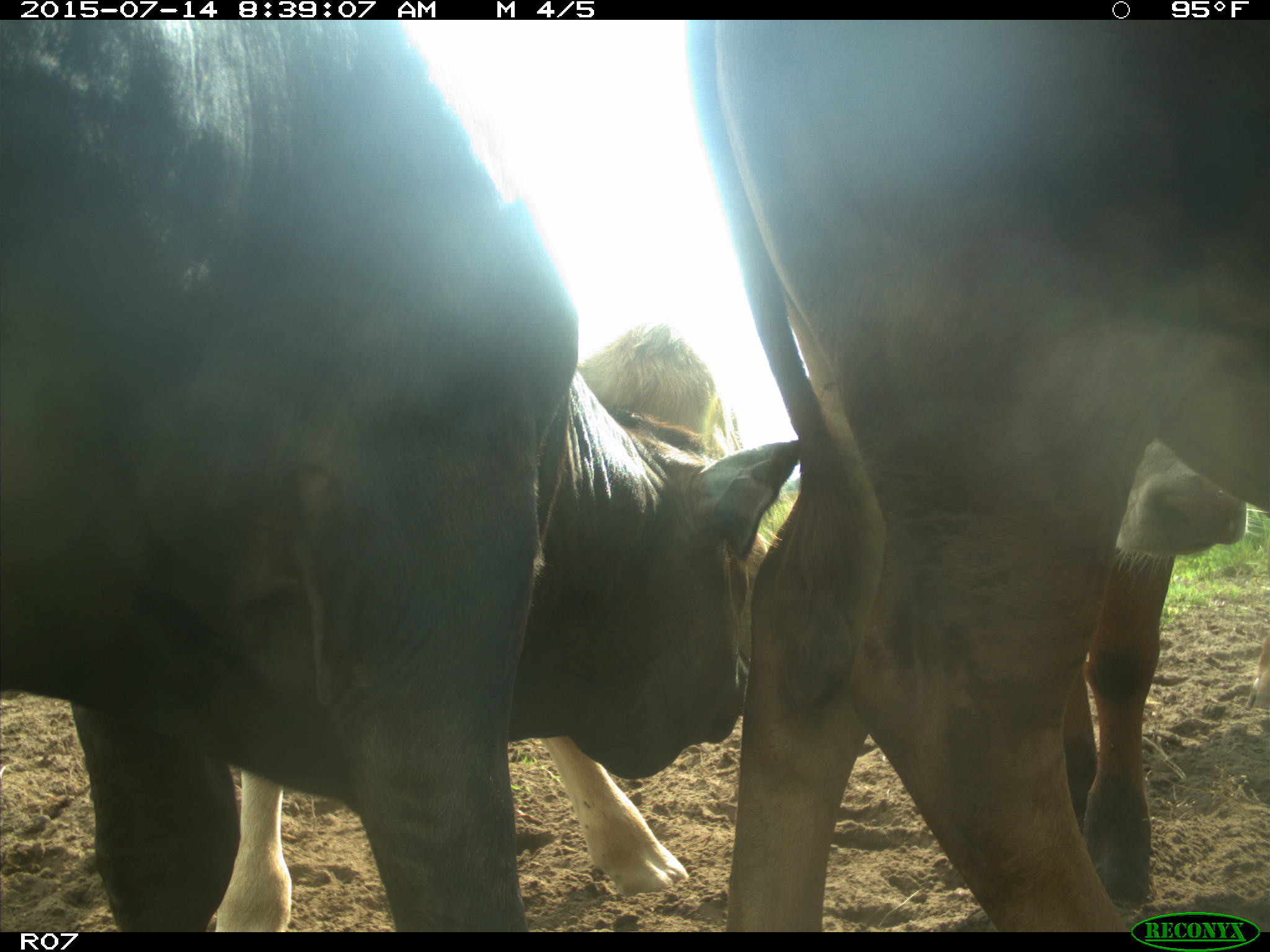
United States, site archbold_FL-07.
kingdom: Animalia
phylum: Chordata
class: Mammalia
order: Artiodactyla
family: Bovidae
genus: Bos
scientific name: Bos taurus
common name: domestic cow